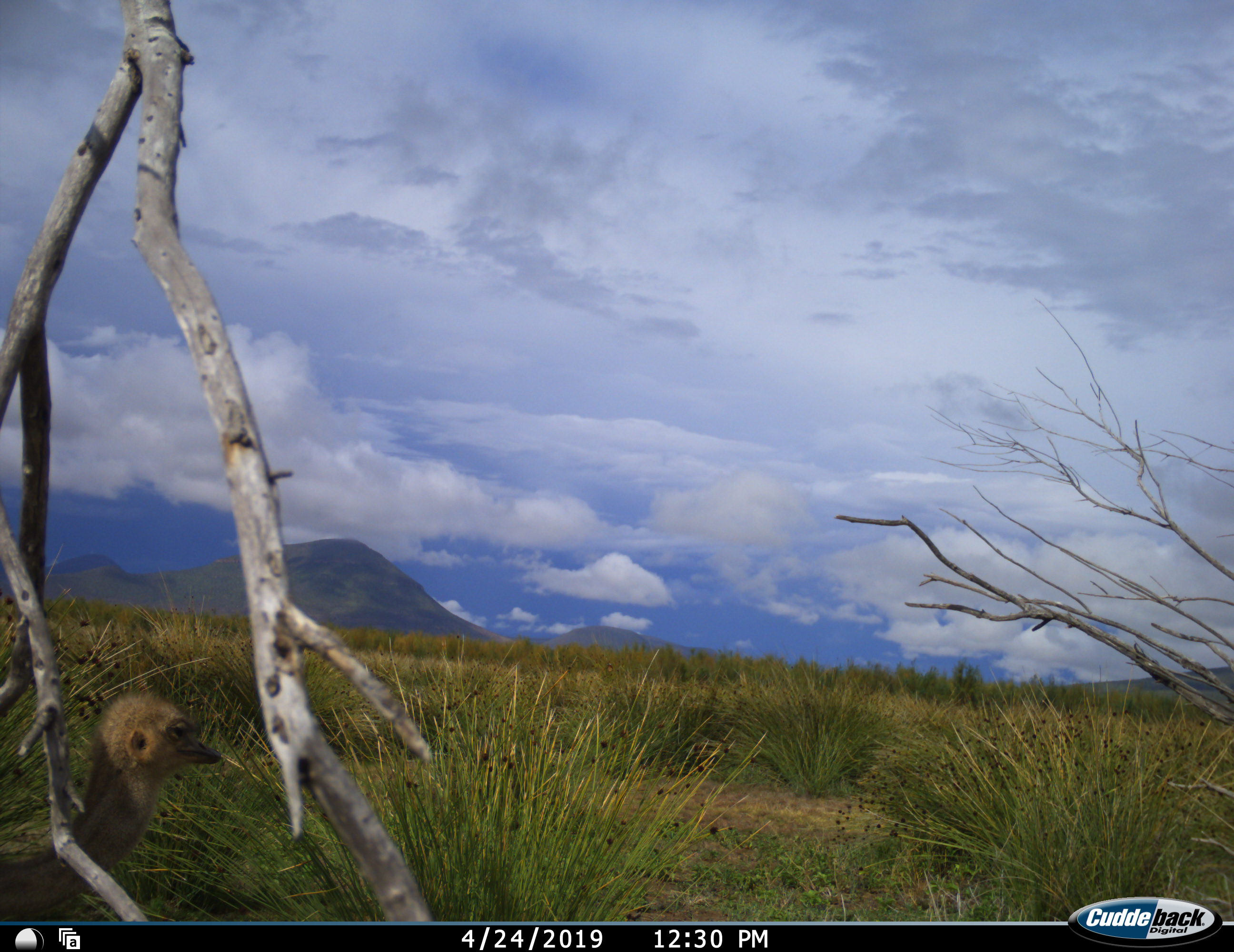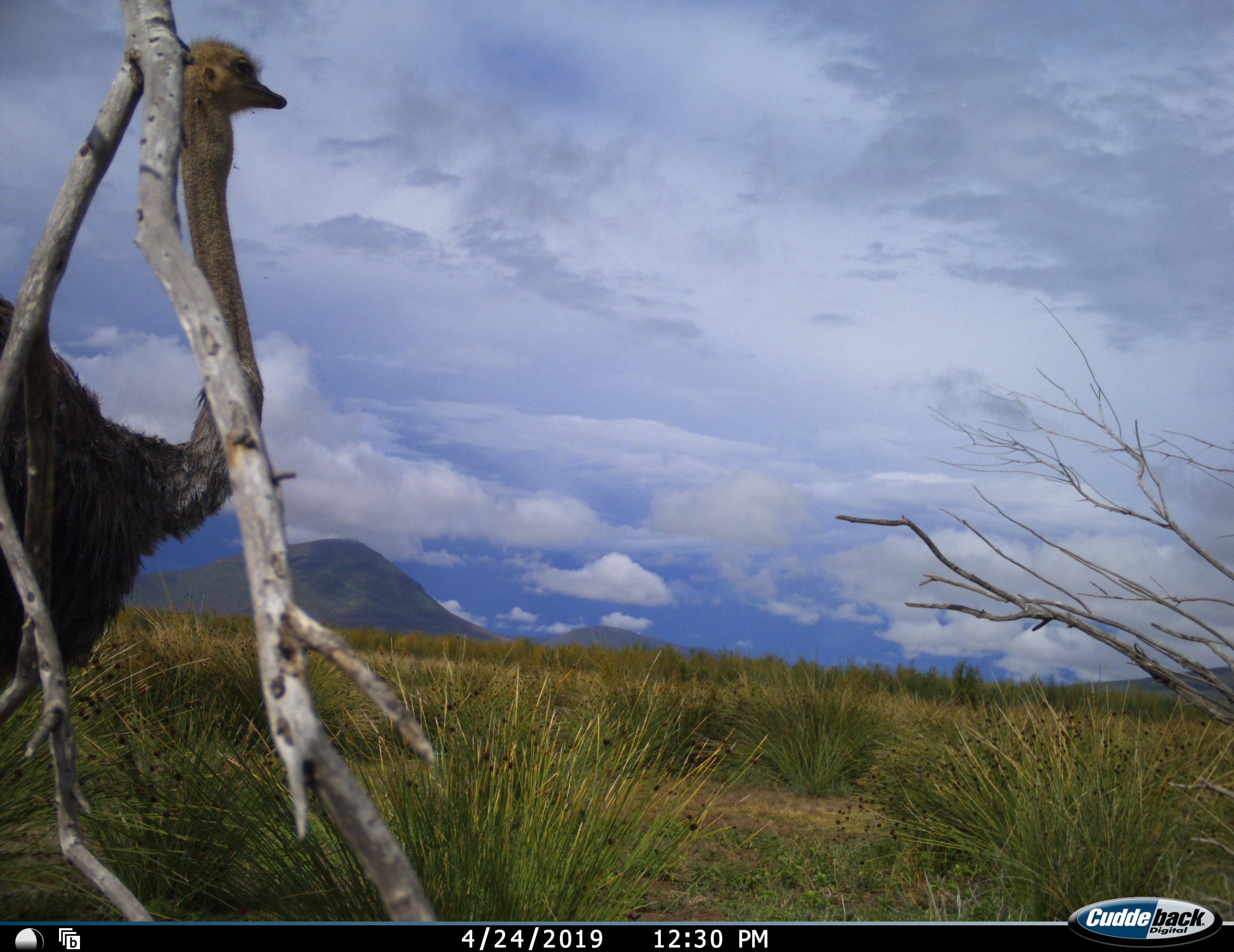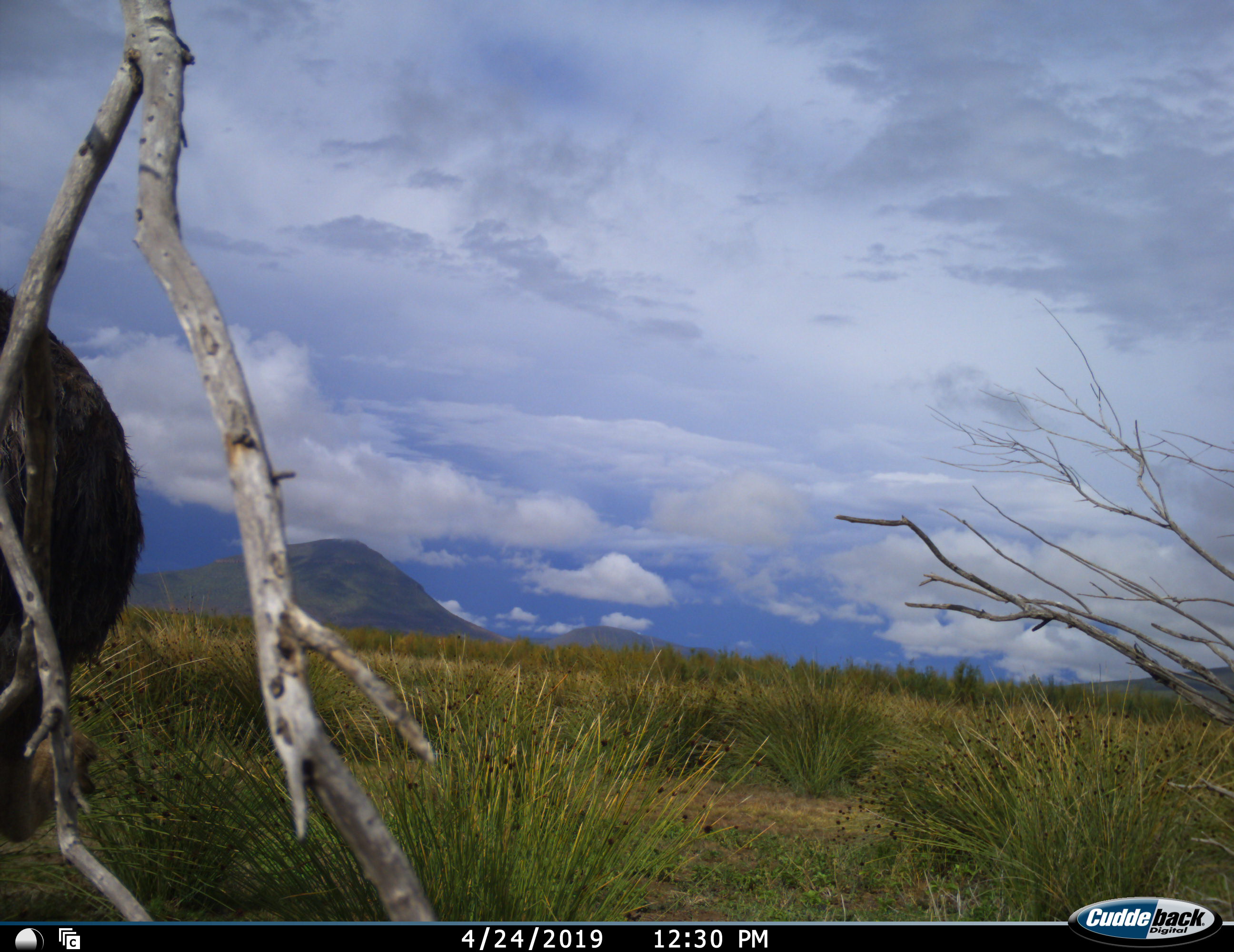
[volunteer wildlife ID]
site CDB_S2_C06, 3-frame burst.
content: unidentified animal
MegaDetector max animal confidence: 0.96